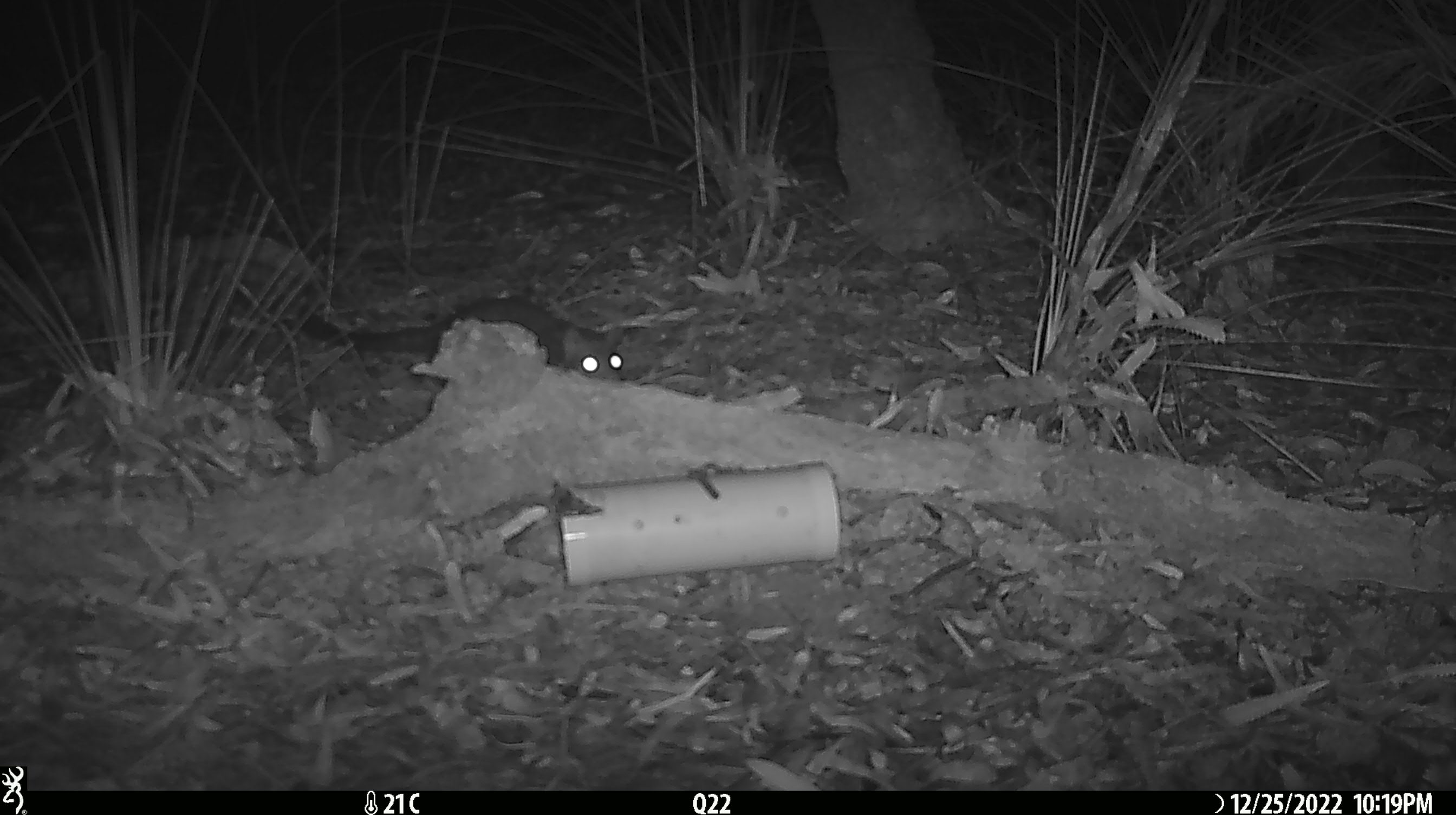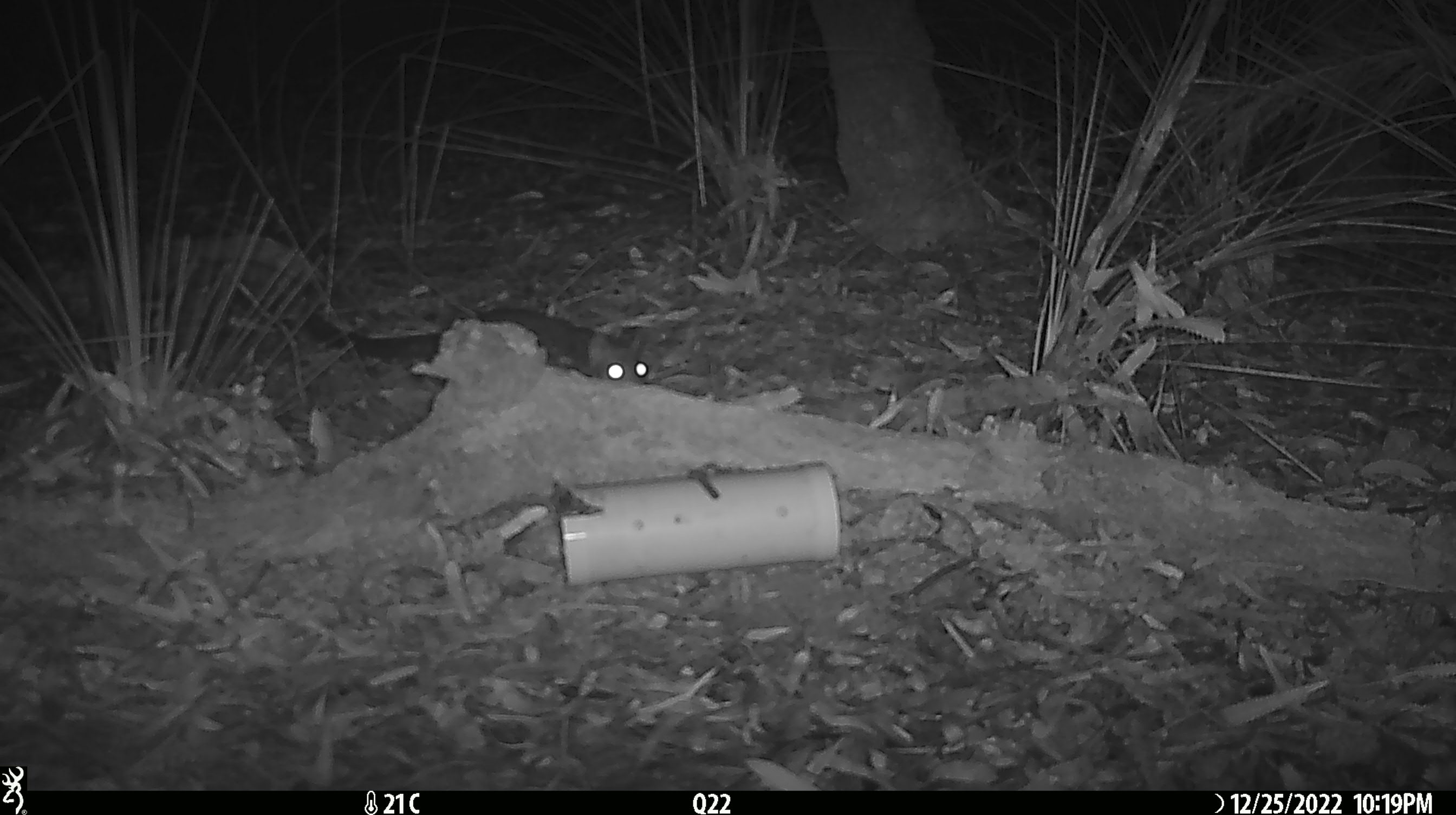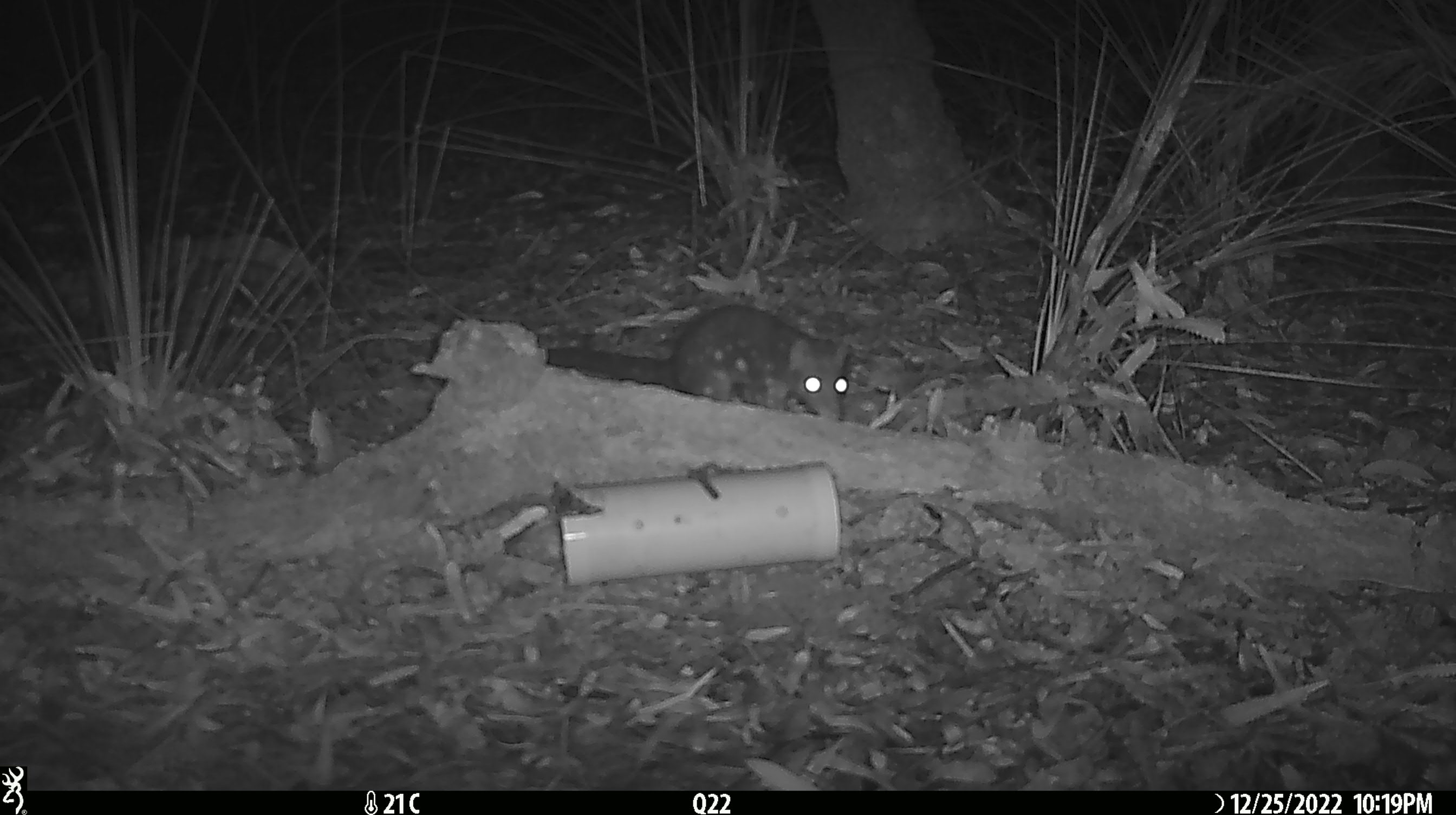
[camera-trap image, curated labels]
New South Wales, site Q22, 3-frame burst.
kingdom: Animalia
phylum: Chordata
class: Mammalia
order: Dasyuromorphia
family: Dasyuridae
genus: Dasyurus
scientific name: Dasyurus maculatus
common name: spotted-tailed quoll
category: quoll